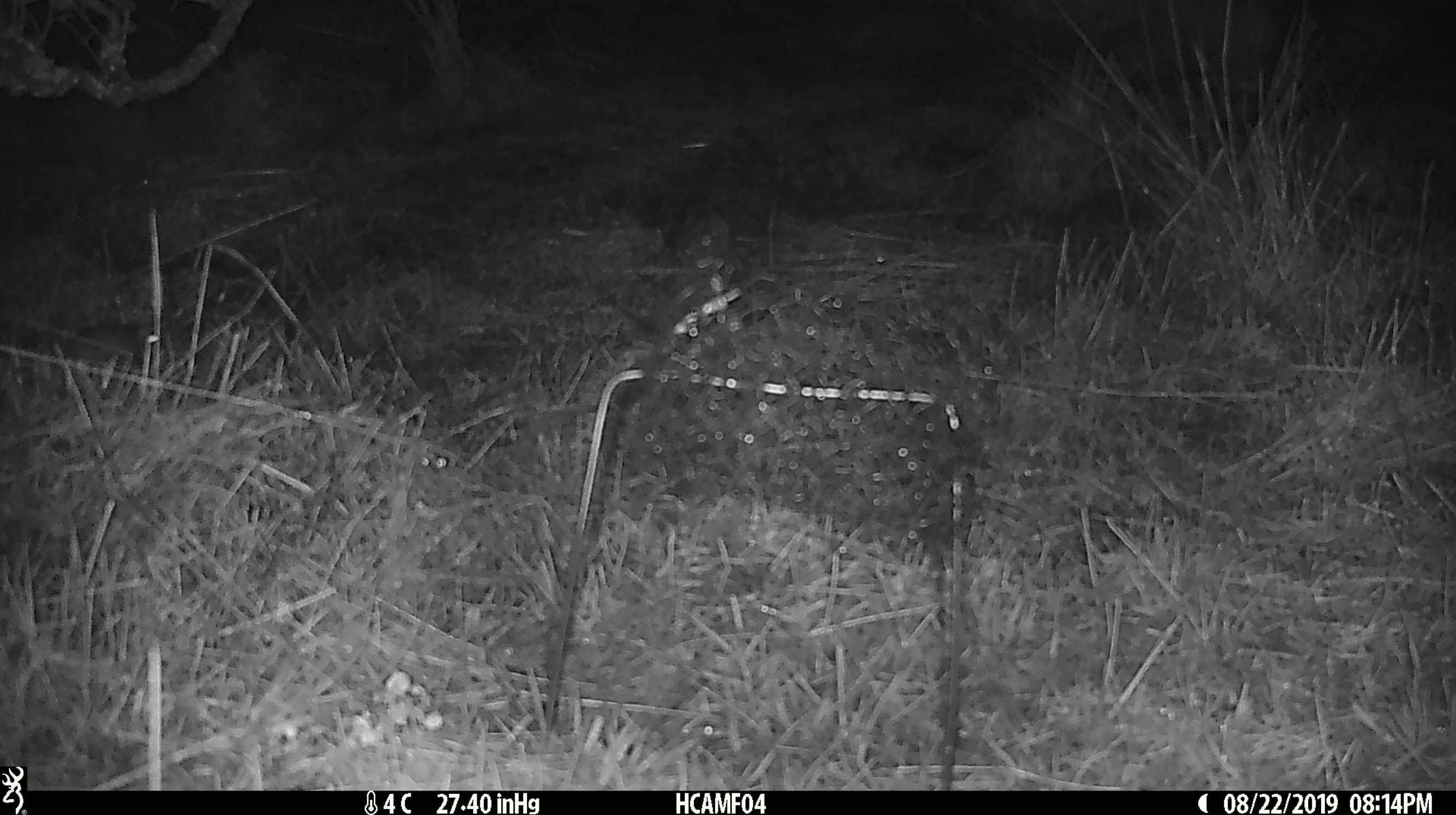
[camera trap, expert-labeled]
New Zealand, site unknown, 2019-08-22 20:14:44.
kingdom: Animalia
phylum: Chordata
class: Mammalia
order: Rodentia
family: Muridae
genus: Mus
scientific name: Mus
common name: mouse